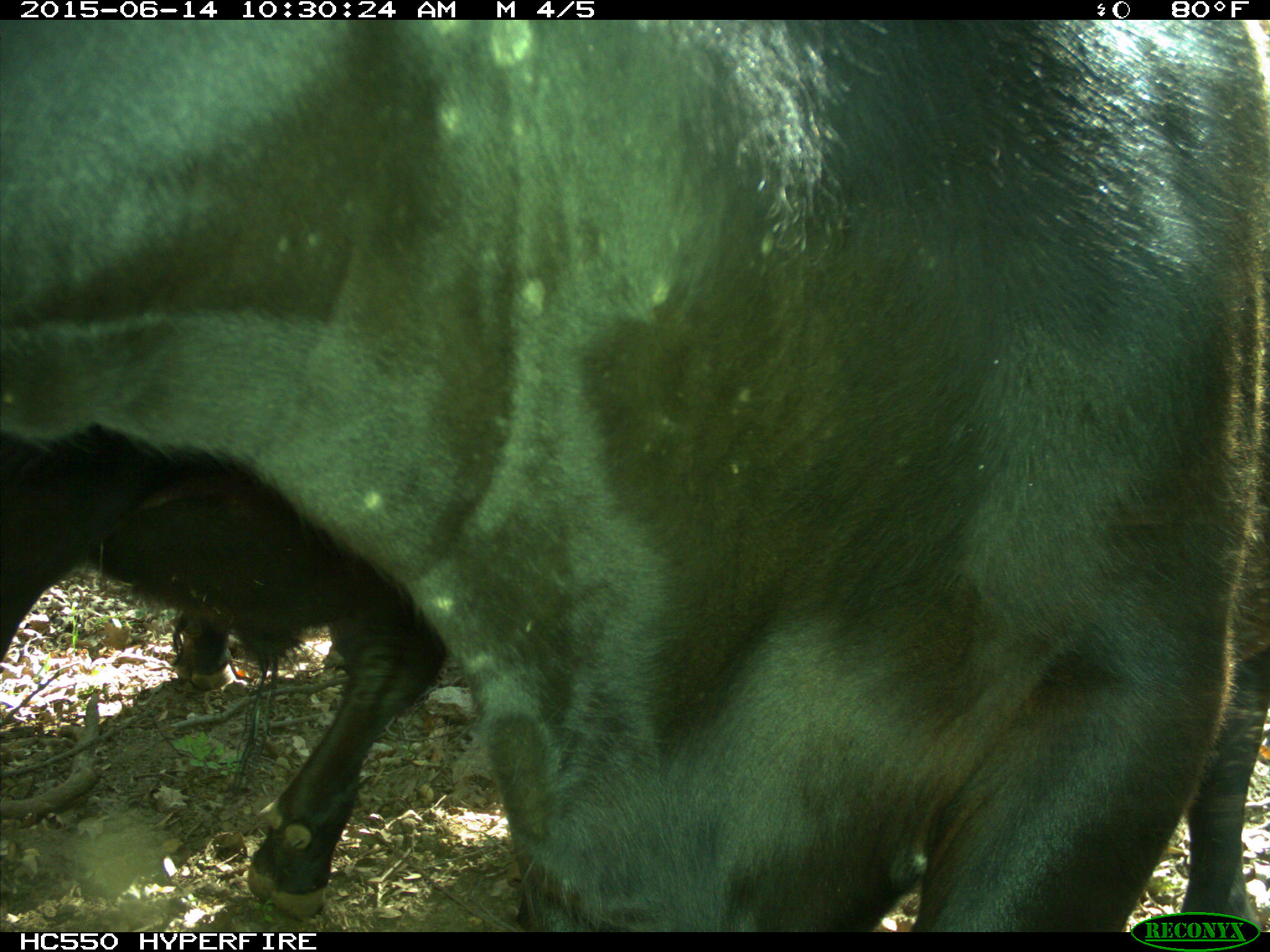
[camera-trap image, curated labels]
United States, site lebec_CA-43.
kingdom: Animalia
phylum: Chordata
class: Mammalia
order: Artiodactyla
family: Bovidae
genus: Bos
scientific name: Bos taurus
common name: domestic cow